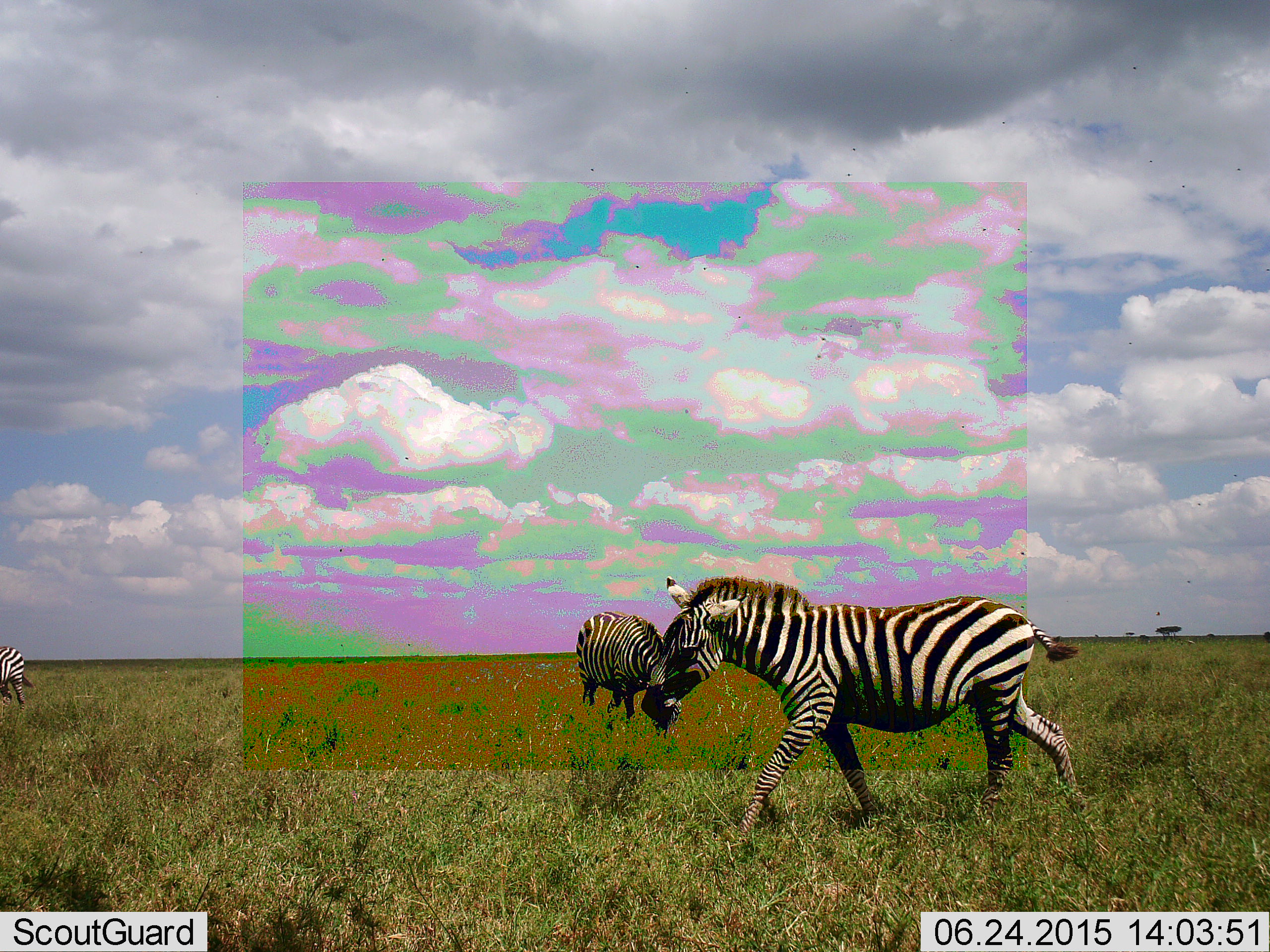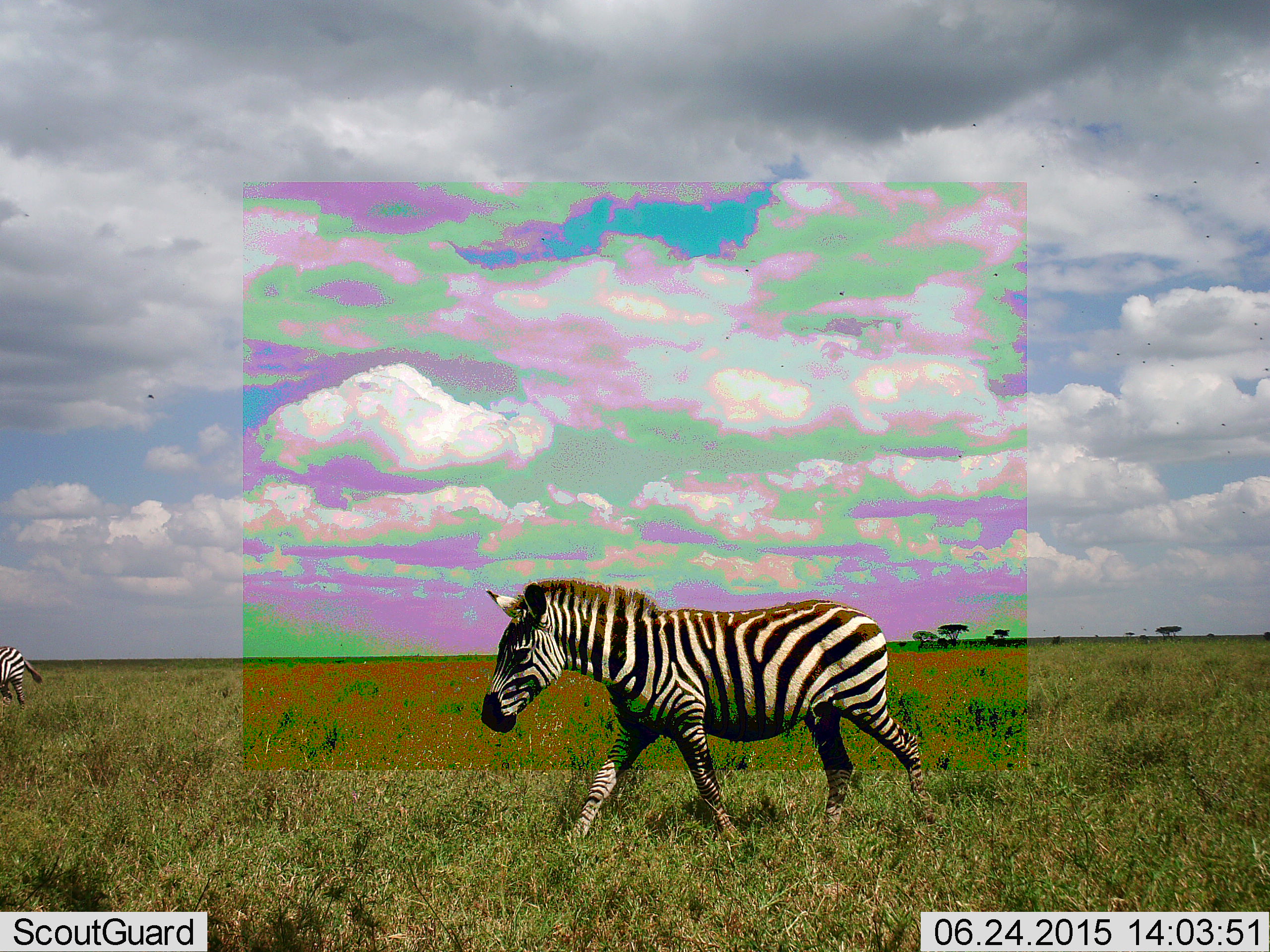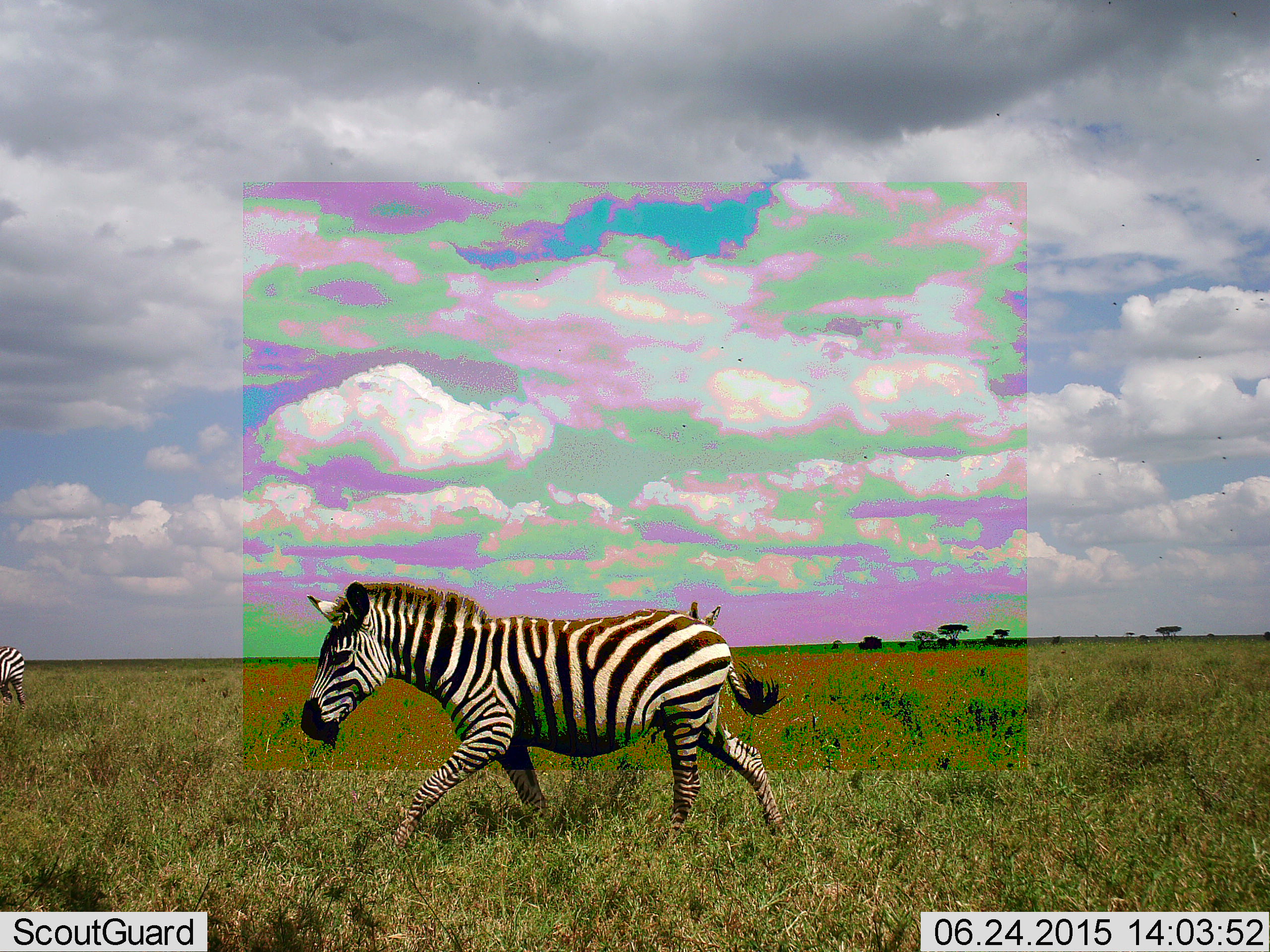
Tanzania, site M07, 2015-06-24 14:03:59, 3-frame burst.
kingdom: Animalia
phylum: Chordata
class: Mammalia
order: Perissodactyla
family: Equidae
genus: Equus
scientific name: Equus quagga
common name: plains zebra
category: zebra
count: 2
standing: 20%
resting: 0%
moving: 90%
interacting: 0%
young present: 0%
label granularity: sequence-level